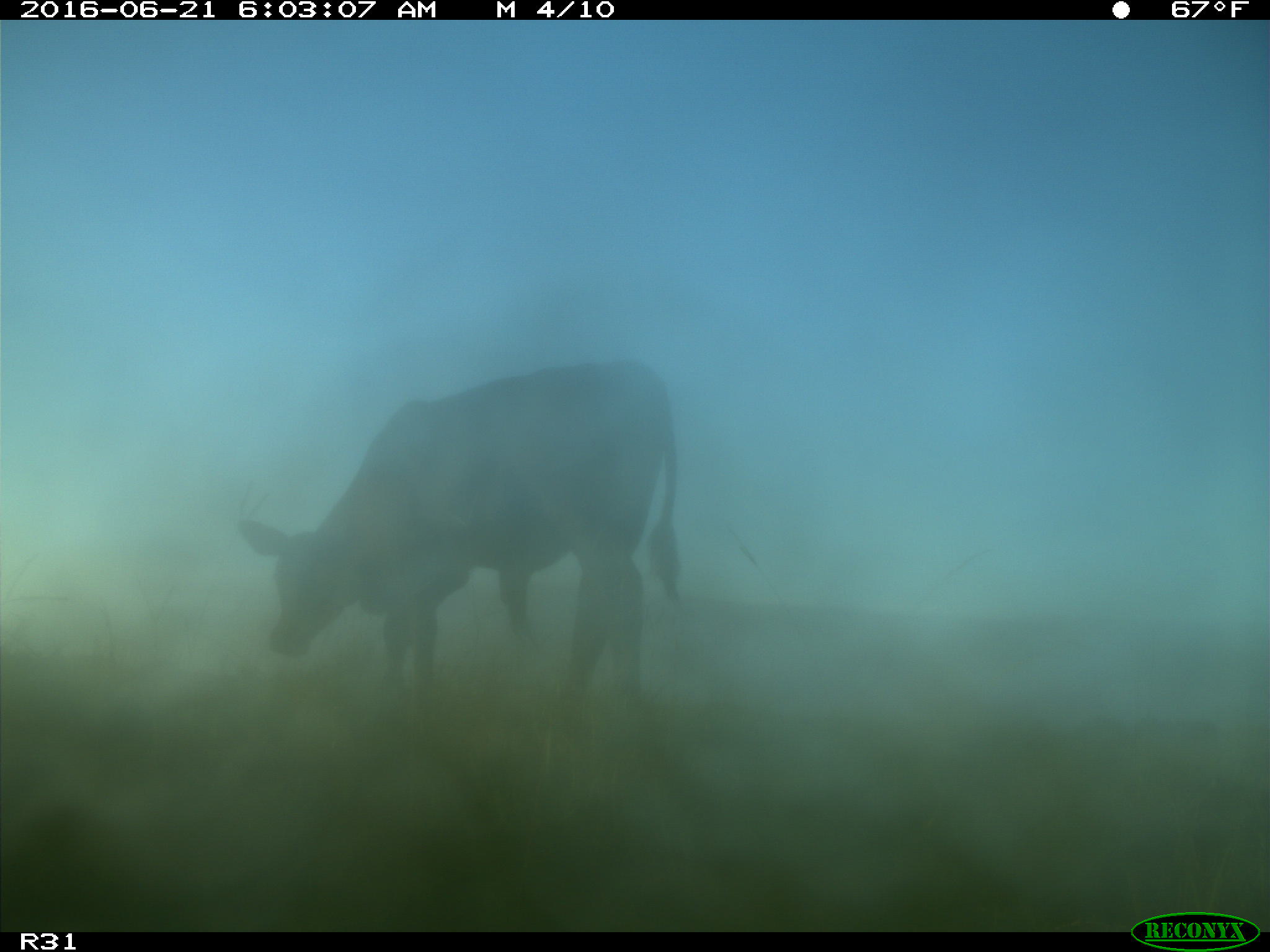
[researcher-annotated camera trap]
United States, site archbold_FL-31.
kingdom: Animalia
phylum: Chordata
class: Mammalia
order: Artiodactyla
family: Bovidae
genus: Bos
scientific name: Bos taurus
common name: domestic cow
Bos taurus (domestic cow).